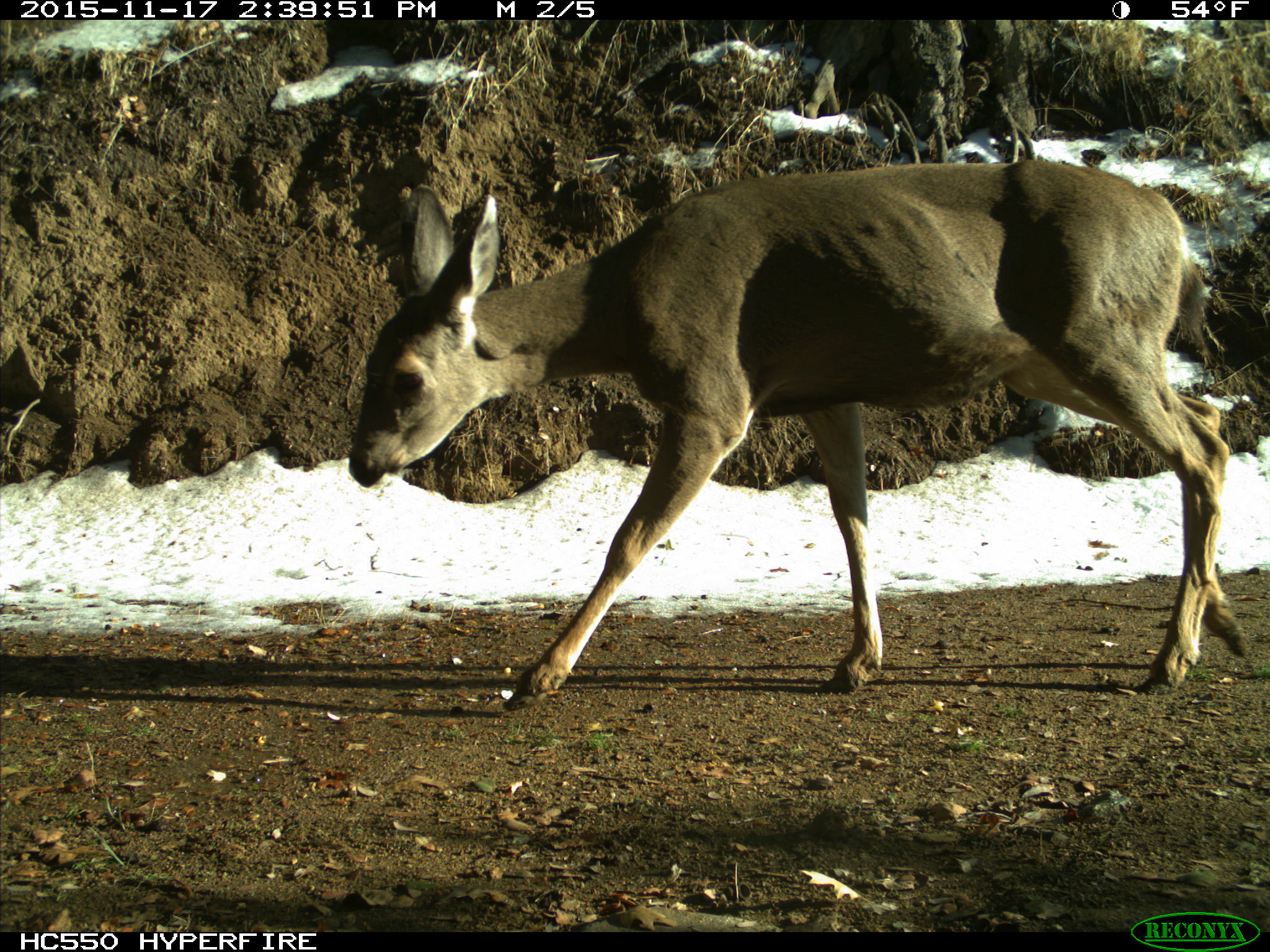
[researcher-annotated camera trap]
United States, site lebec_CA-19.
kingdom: Animalia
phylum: Chordata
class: Mammalia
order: Artiodactyla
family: Cervidae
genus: Odocoileus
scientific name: Odocoileus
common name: deer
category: unidentified deer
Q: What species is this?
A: Unidentified deer (deer) (Odocoileus).